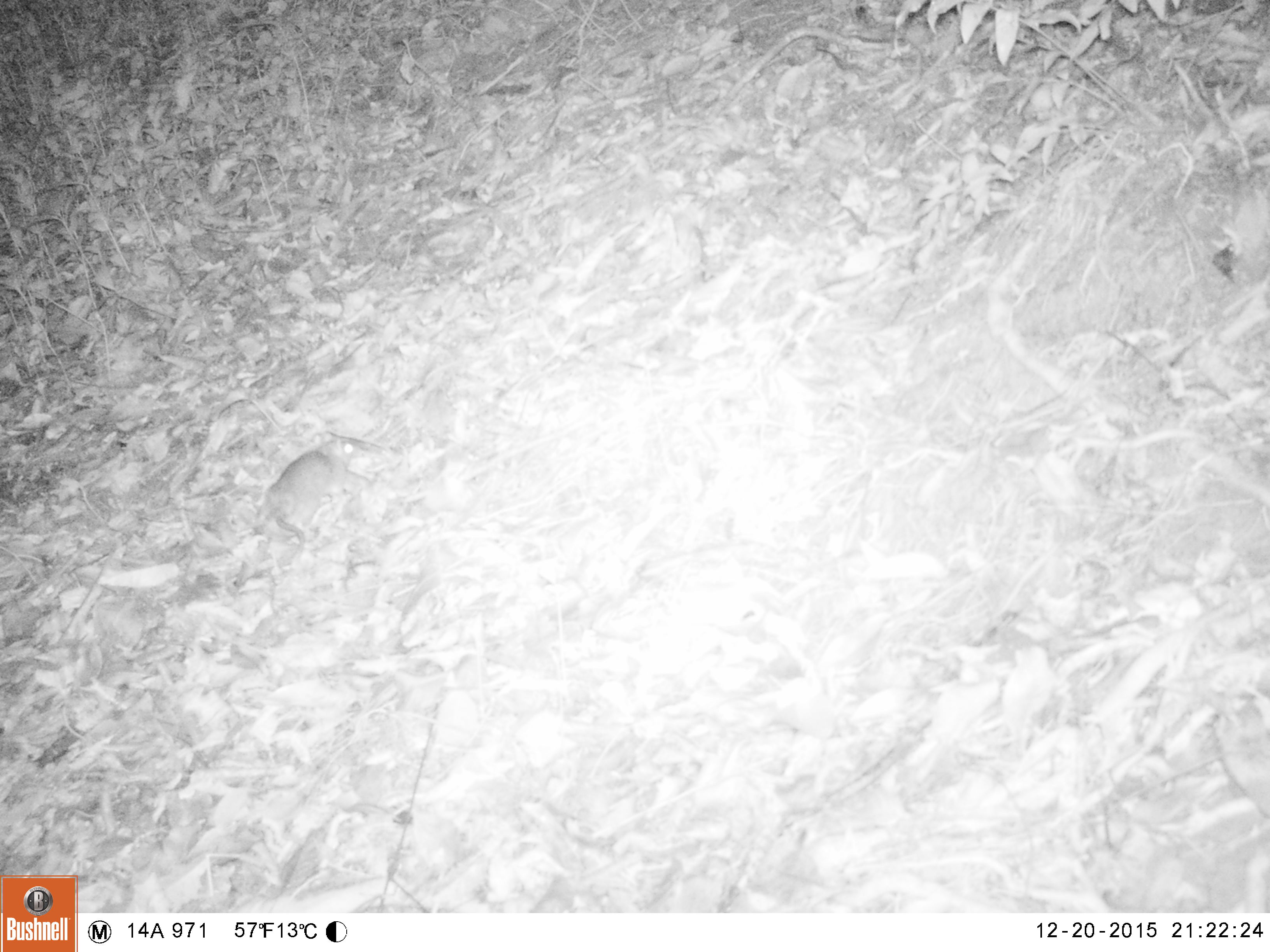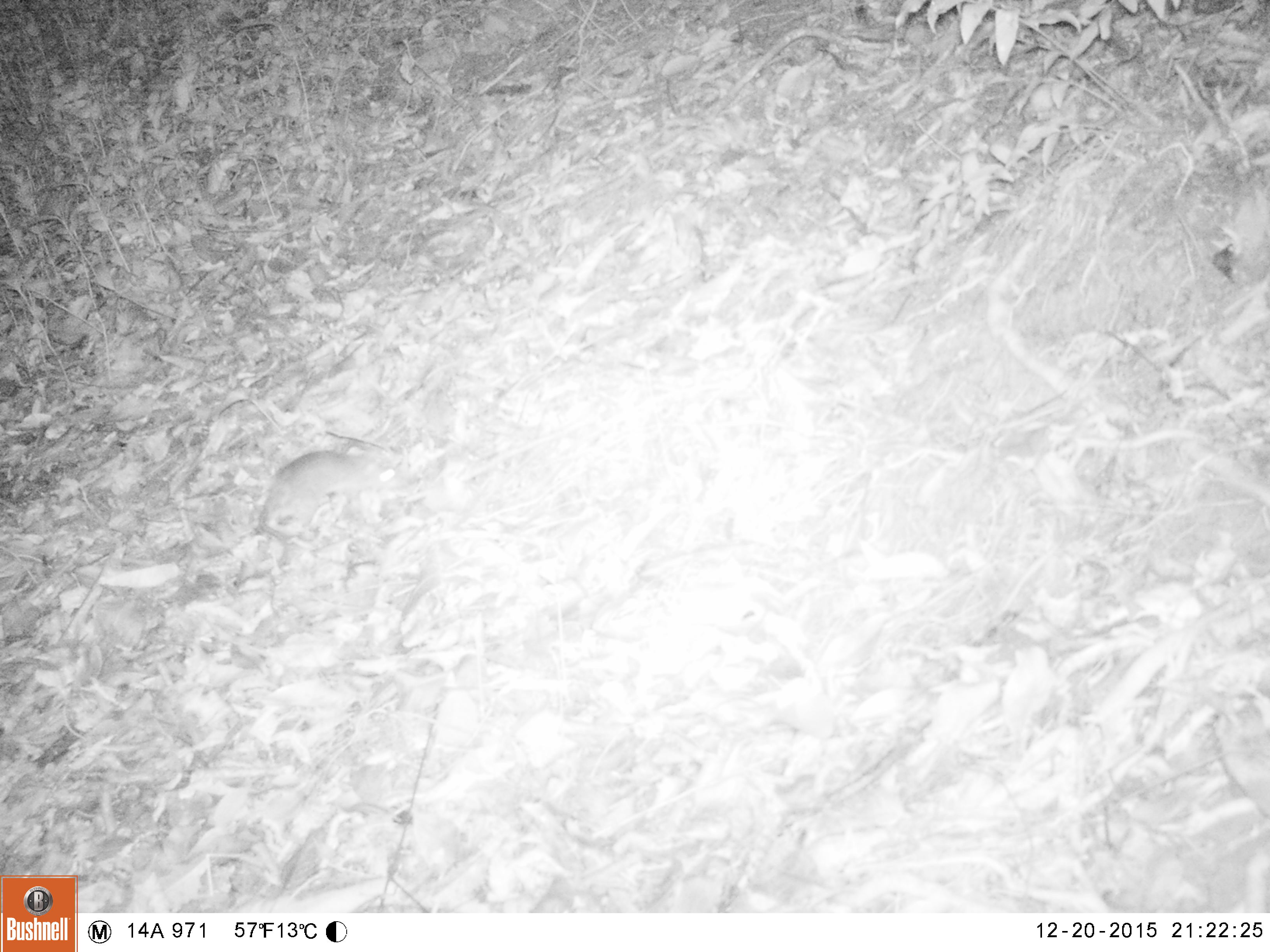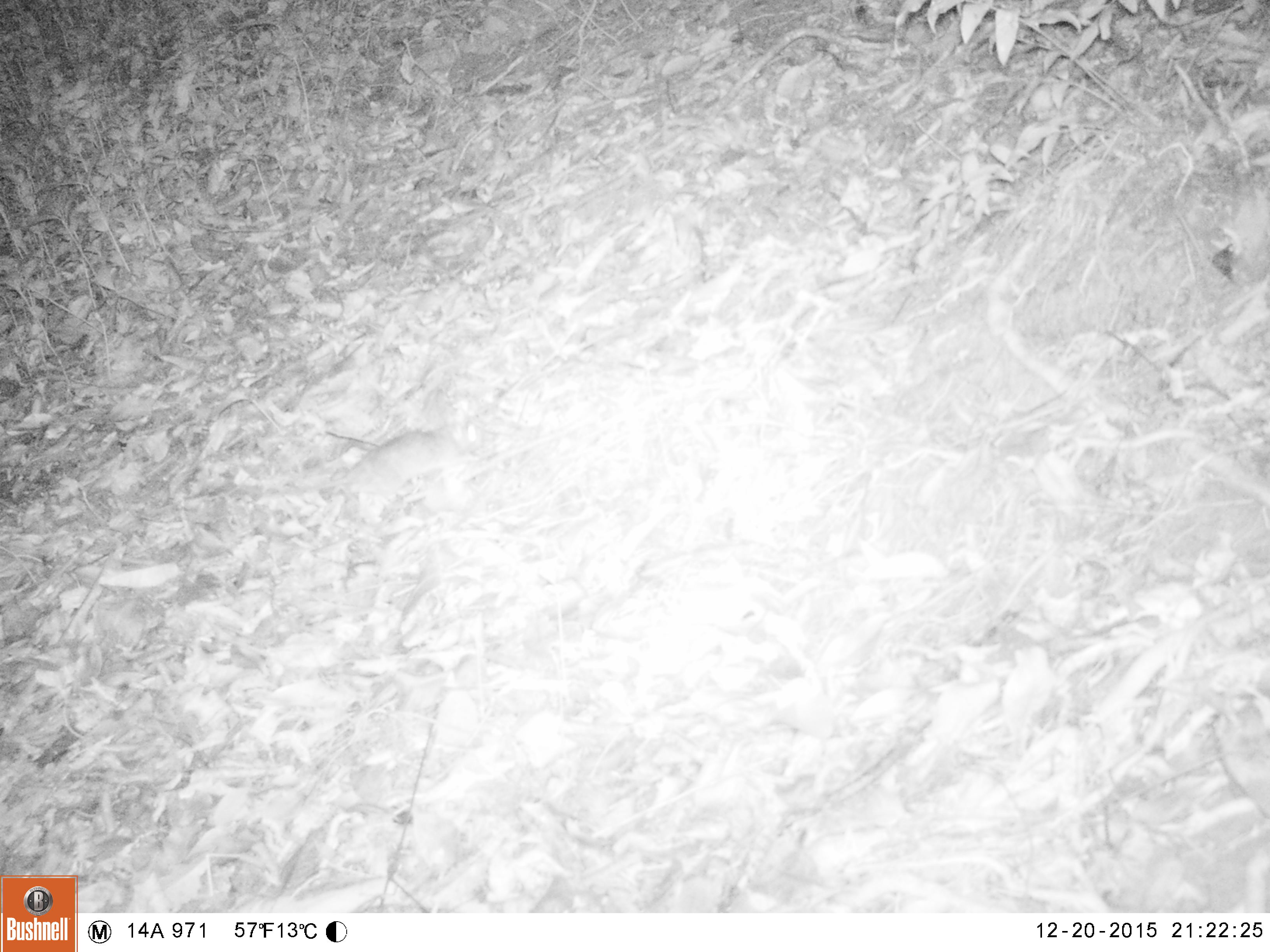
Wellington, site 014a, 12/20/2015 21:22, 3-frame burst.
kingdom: Animalia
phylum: Chordata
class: Mammalia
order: Rodentia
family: Muridae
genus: Rattus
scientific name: Rattus norvegicus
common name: norway rat